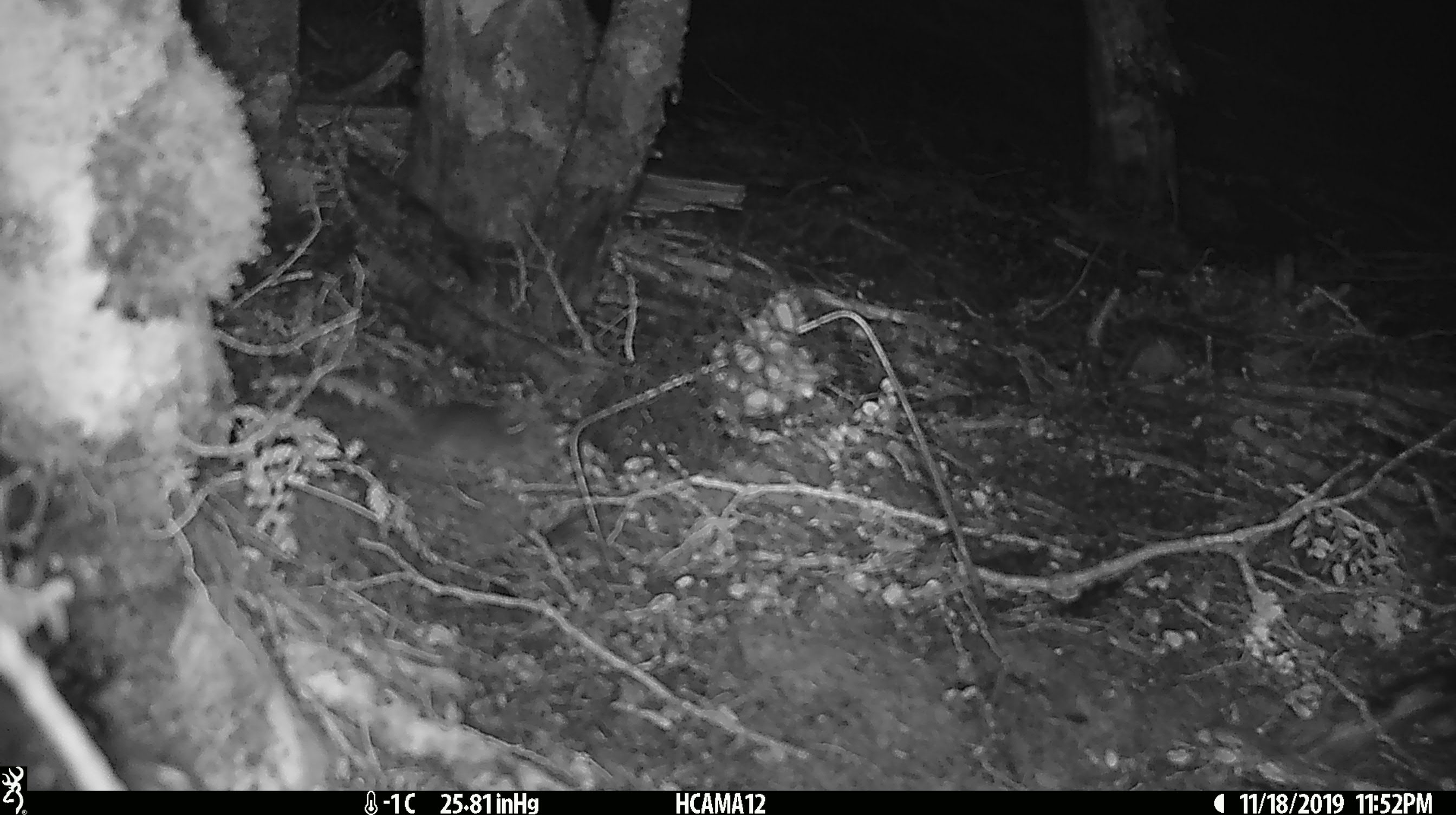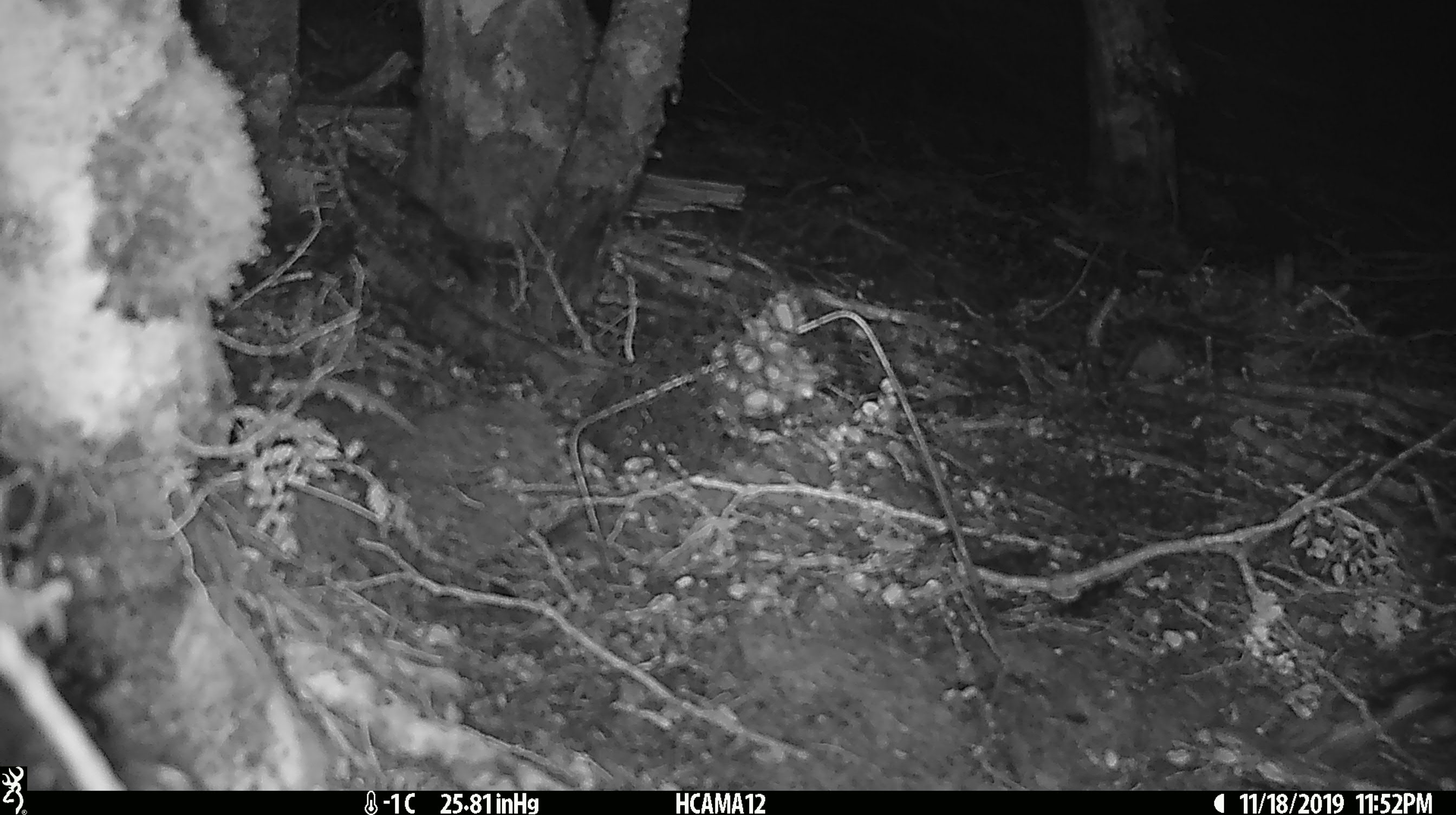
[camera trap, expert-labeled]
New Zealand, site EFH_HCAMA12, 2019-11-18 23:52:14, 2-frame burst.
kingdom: Animalia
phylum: Chordata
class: Mammalia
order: Rodentia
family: Muridae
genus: Mus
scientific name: Mus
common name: mouse